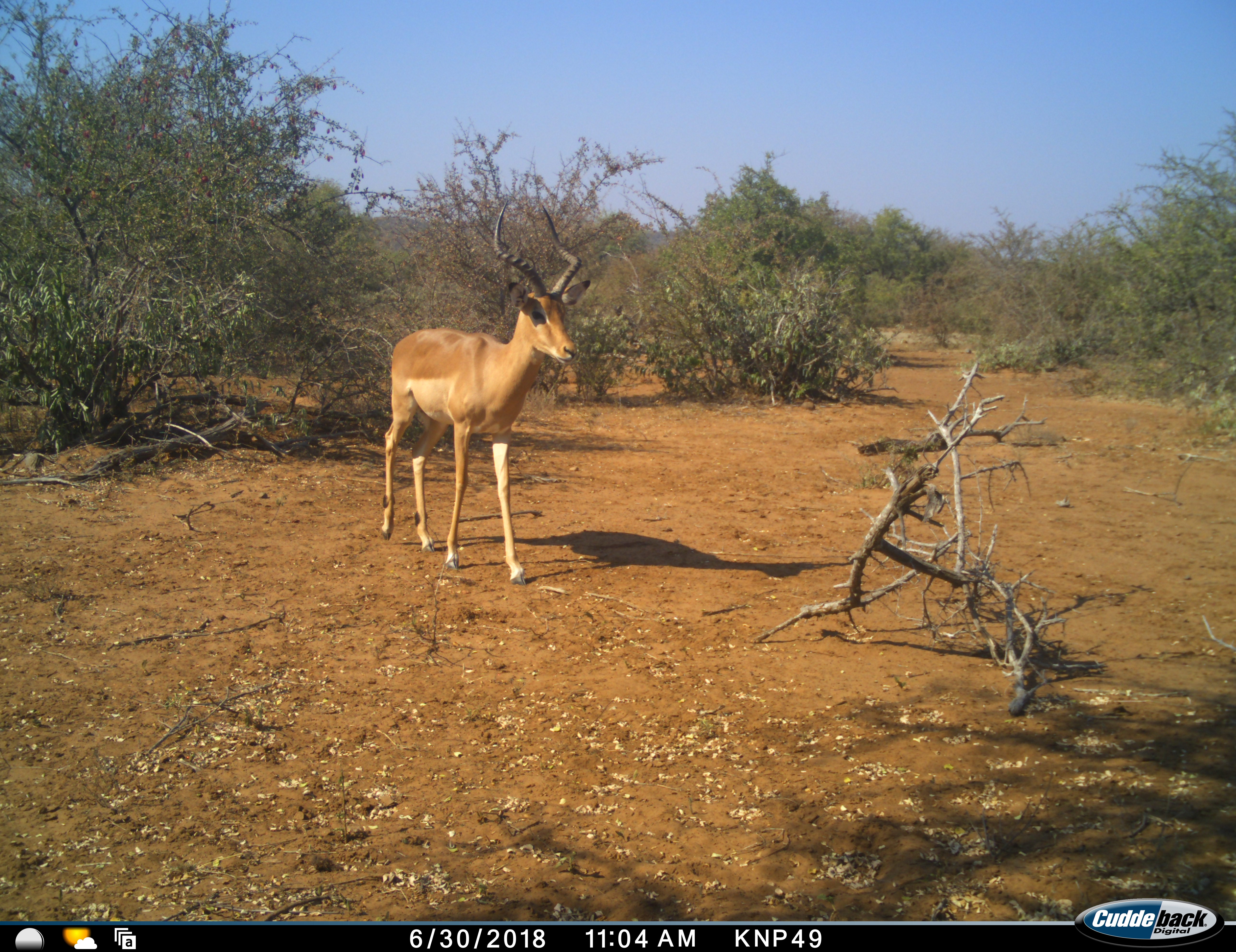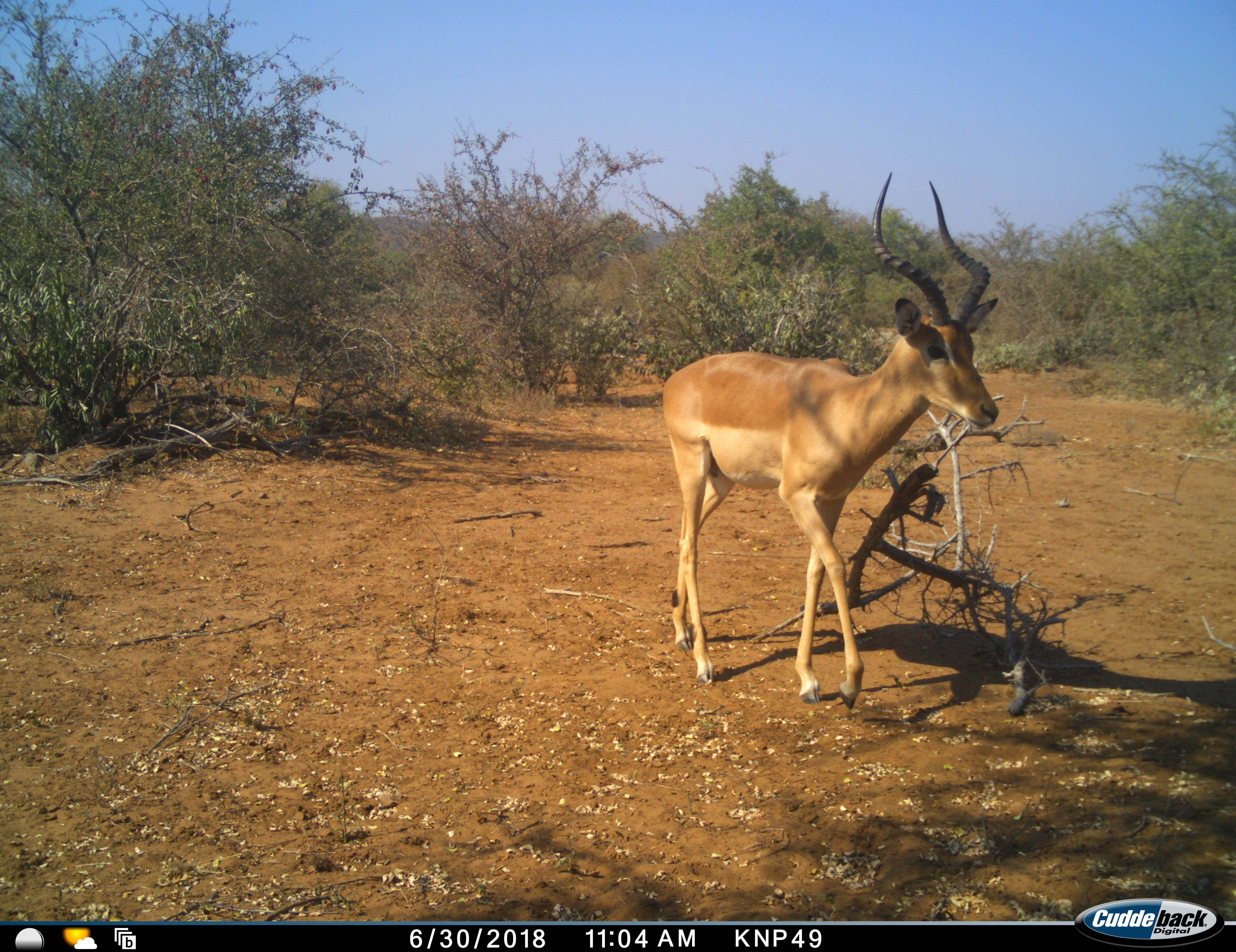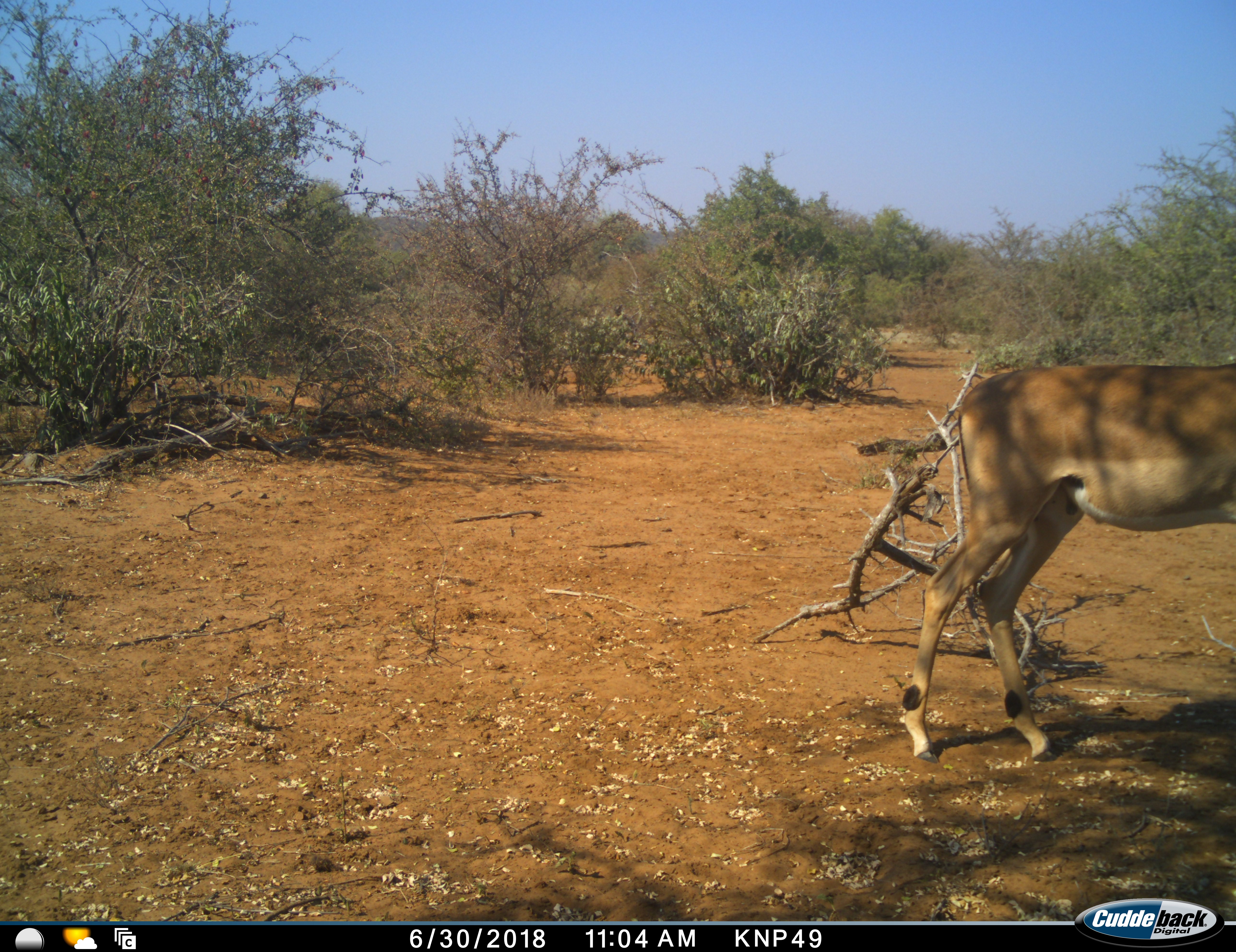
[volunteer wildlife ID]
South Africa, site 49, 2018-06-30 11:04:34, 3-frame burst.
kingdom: Animalia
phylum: Chordata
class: Mammalia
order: Artiodactyla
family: Bovidae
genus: Aepyceros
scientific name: Aepyceros melampus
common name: impala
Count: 1.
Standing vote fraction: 0%.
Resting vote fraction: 0%.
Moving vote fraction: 100%.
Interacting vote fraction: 0%.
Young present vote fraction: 0%.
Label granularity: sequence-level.